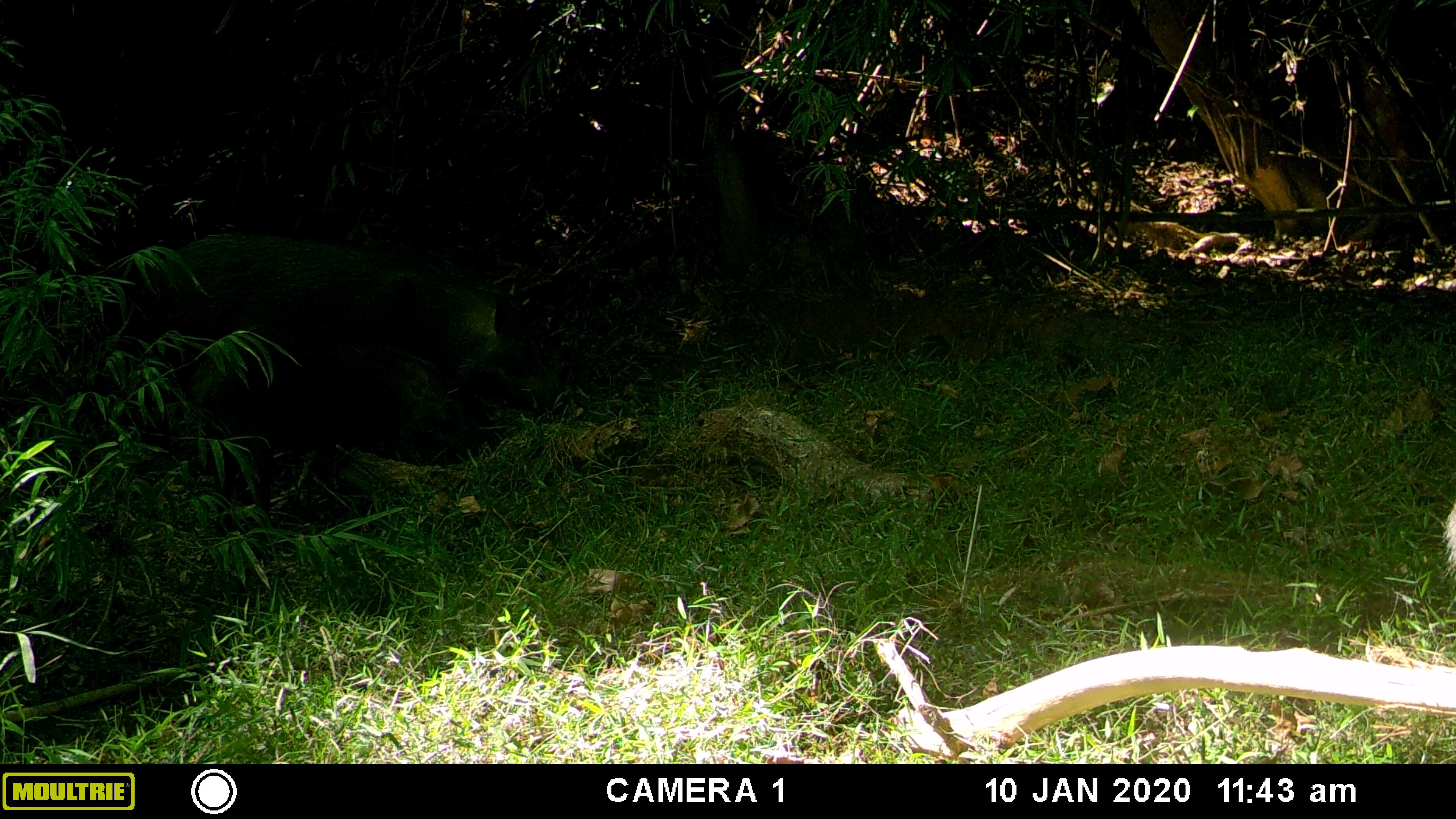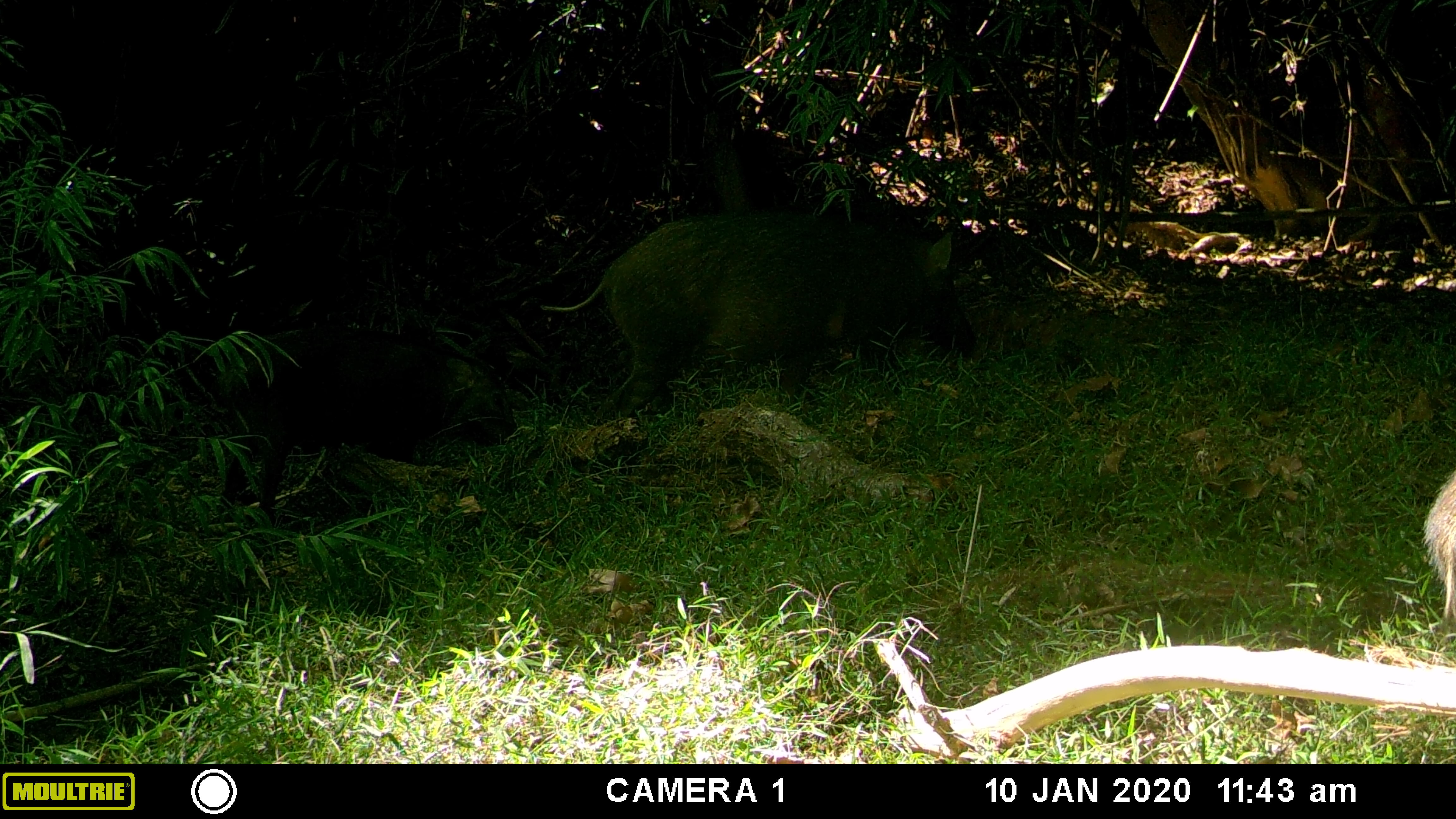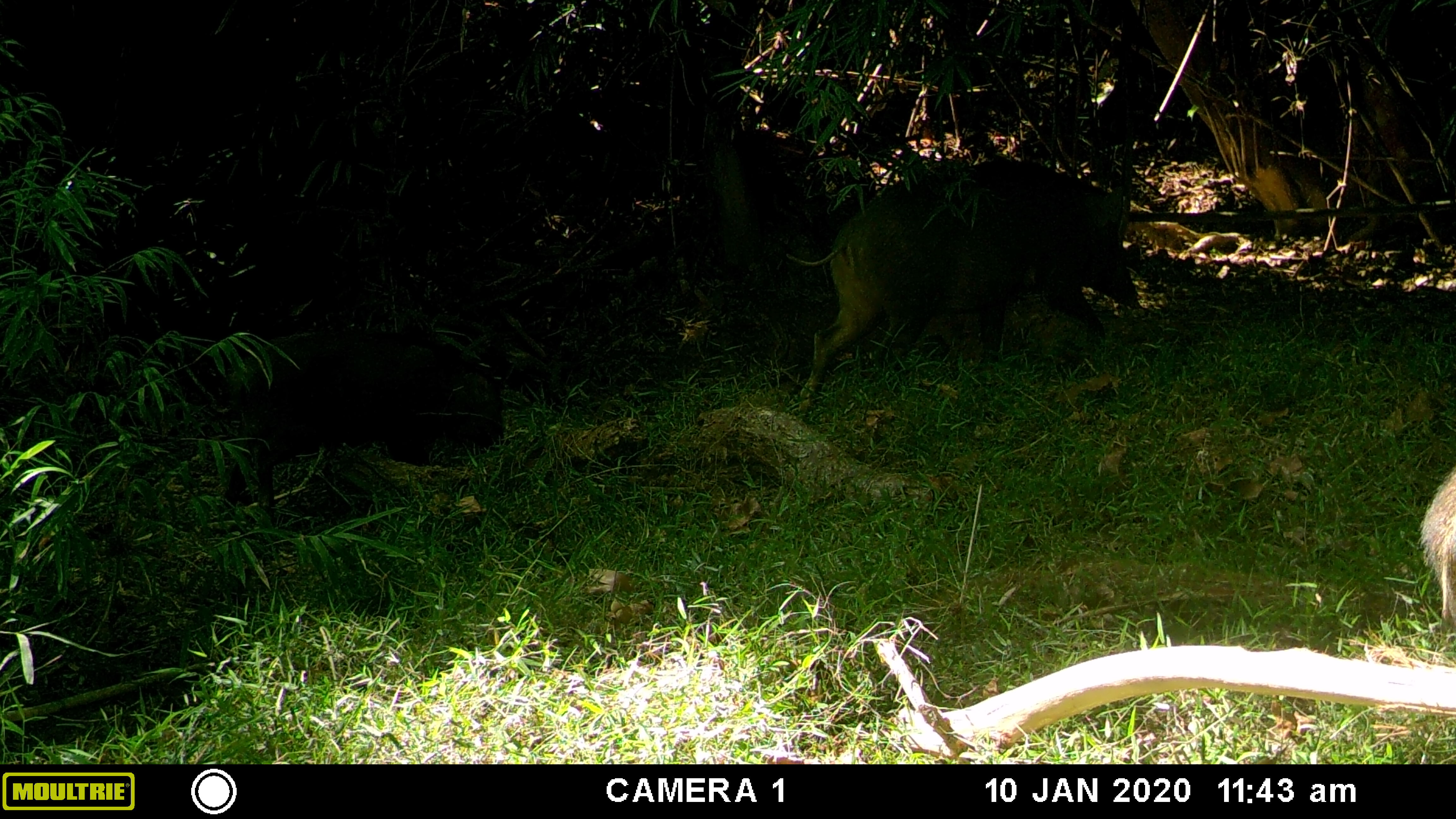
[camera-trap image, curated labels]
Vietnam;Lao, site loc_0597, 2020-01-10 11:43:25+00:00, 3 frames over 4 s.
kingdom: Animalia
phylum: Chordata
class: Mammalia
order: Artiodactyla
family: Suidae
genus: Sus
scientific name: Sus scrofa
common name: eurasian wild pig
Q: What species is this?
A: Eurasian wild pig (Sus scrofa).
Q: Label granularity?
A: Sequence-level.